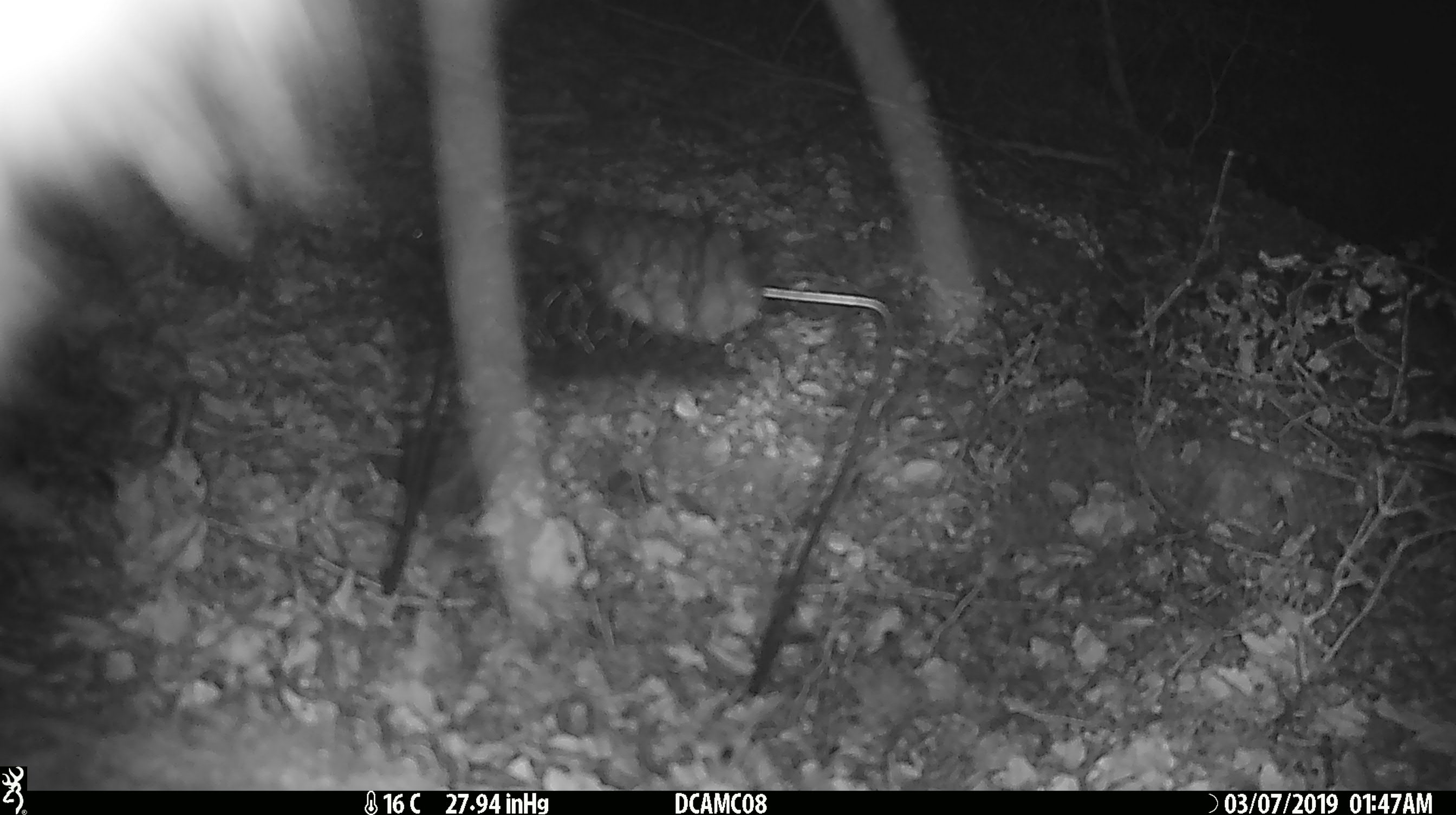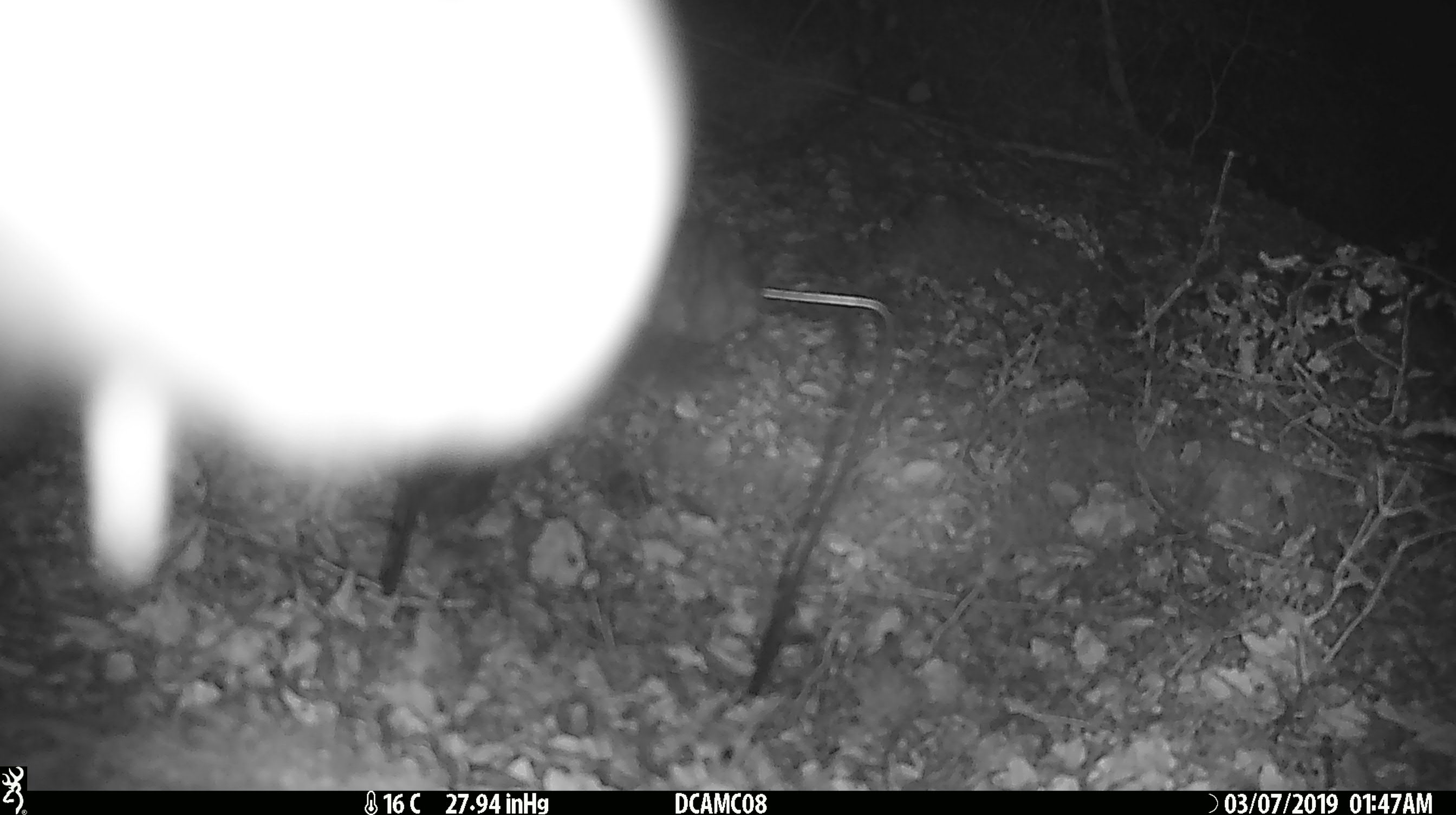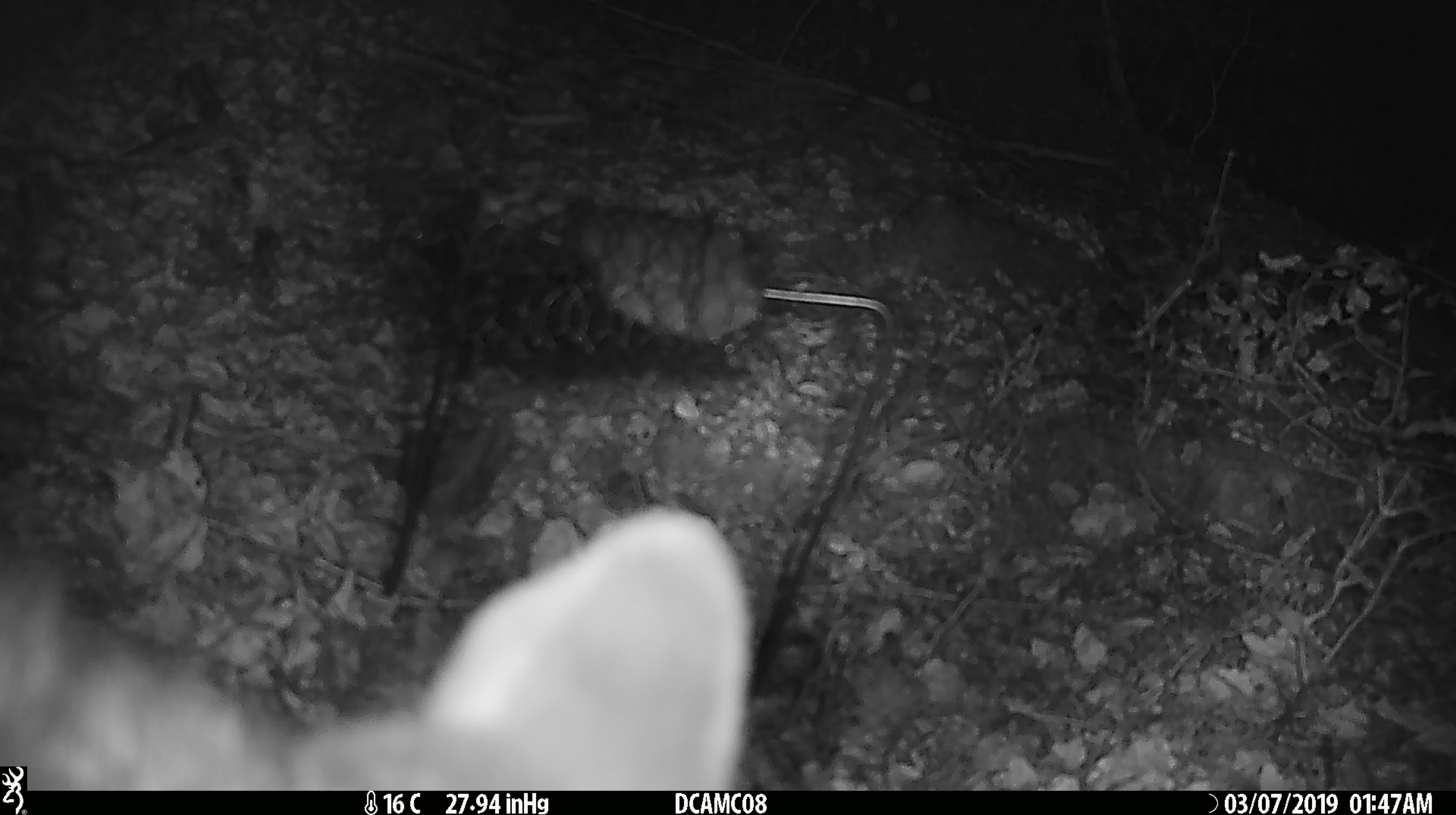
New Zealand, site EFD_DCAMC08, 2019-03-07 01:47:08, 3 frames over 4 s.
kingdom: Animalia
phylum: Chordata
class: Mammalia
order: Diprotodontia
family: Phalangeridae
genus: Trichosurus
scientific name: Trichosurus vulpecula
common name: common brushtail possum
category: possum